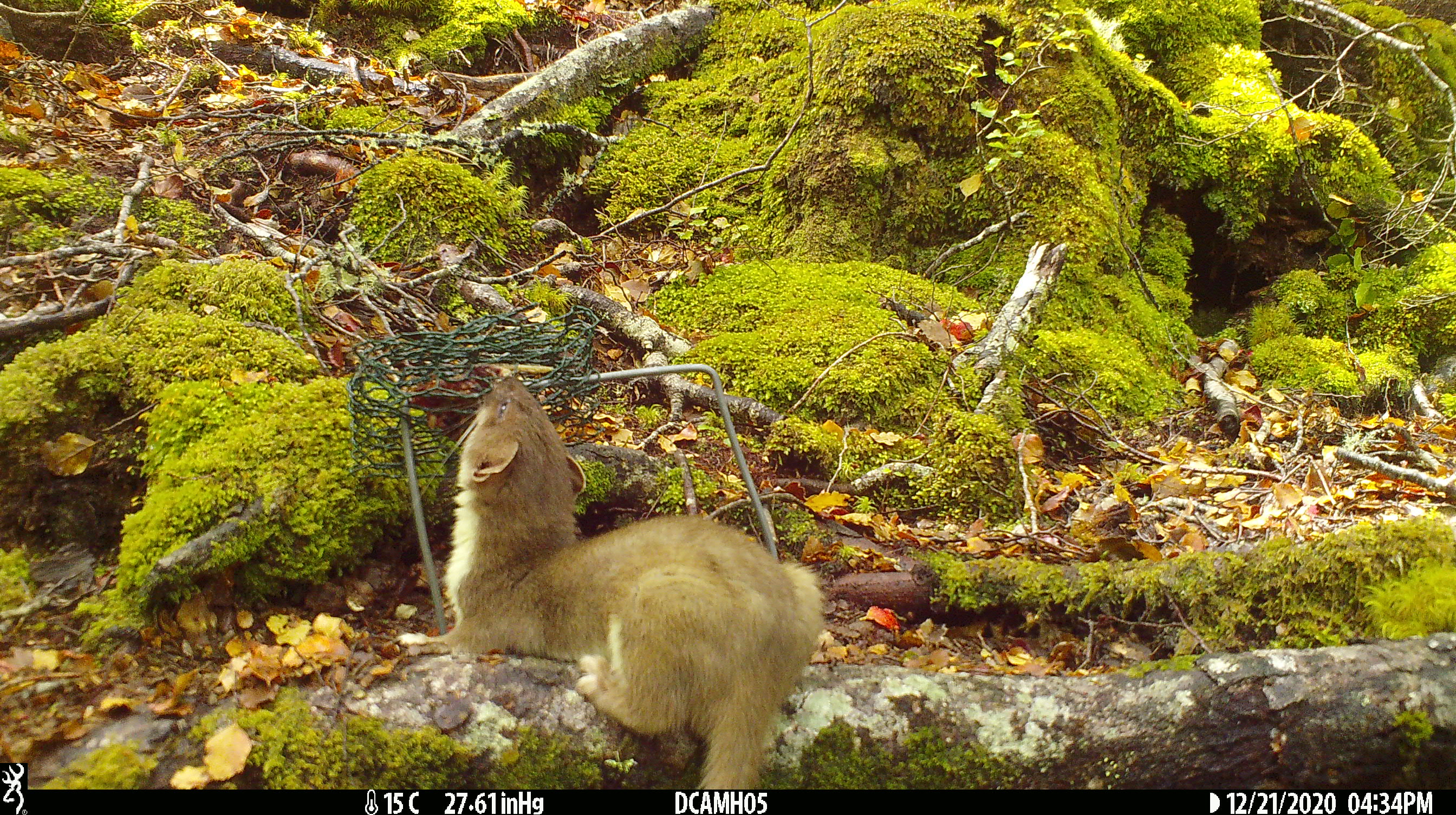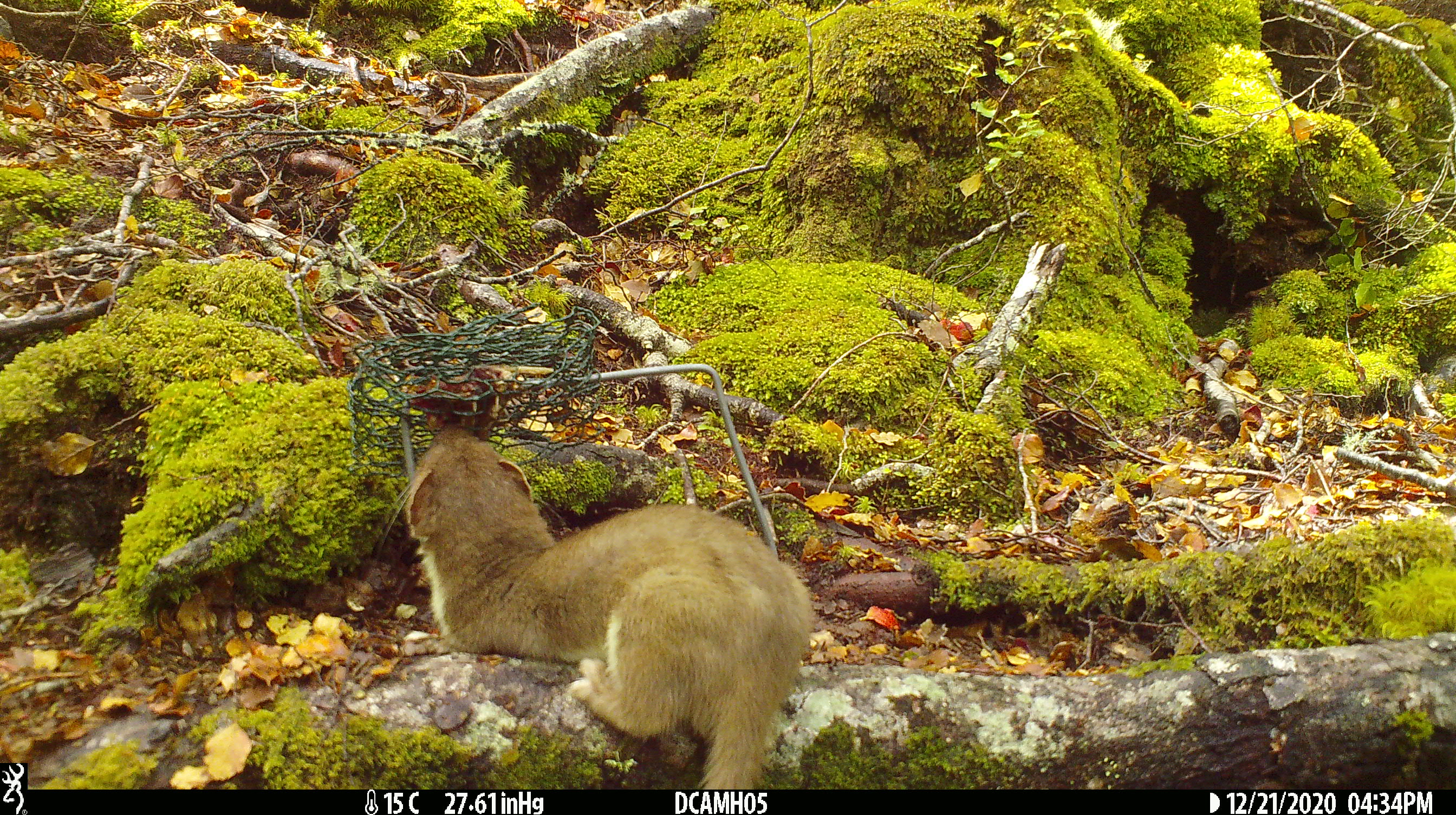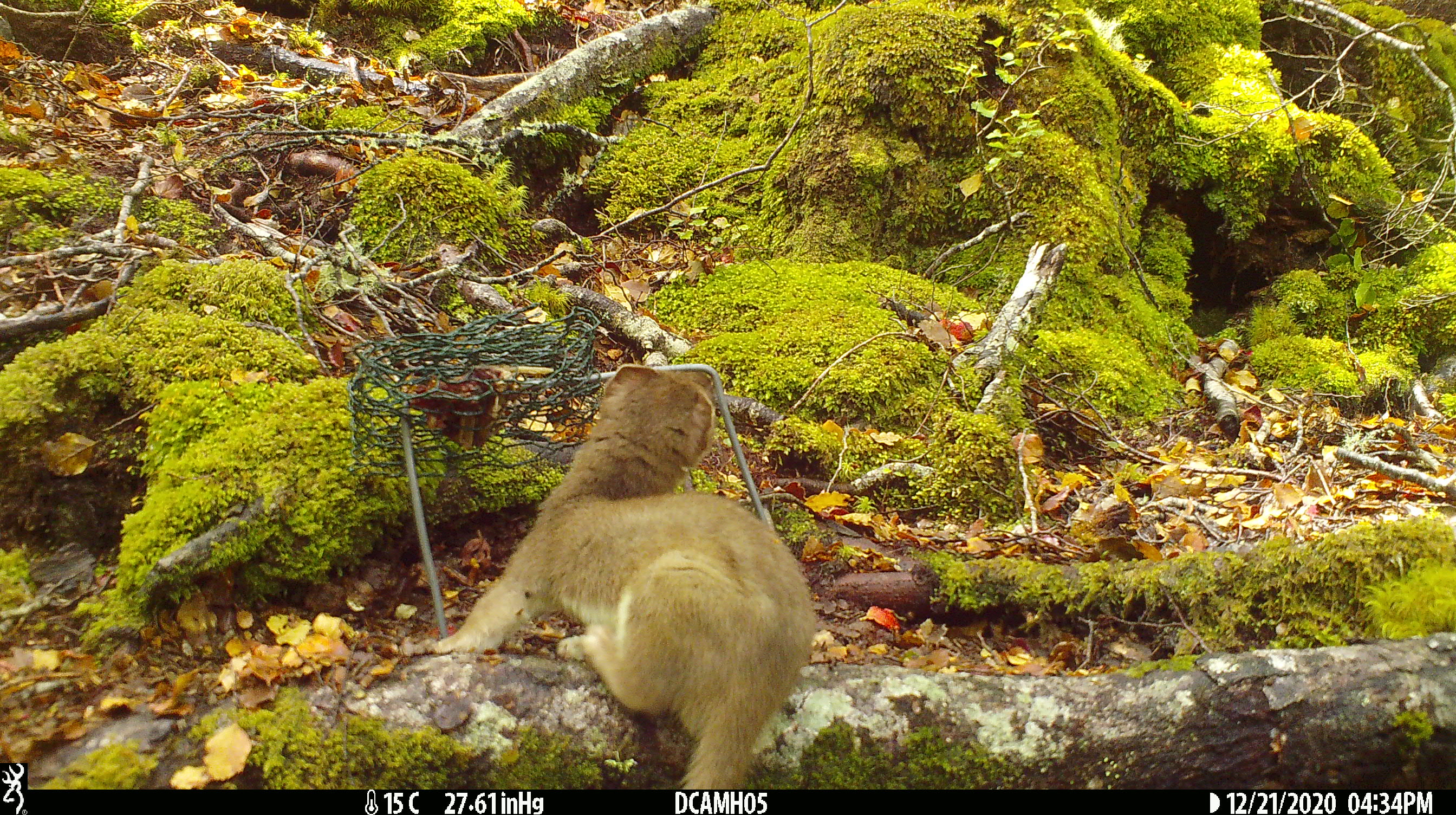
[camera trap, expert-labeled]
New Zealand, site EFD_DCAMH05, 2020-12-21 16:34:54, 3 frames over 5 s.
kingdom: Animalia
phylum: Chordata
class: Mammalia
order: Carnivora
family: Mustelidae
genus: Mustela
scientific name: Mustela erminea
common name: stoat